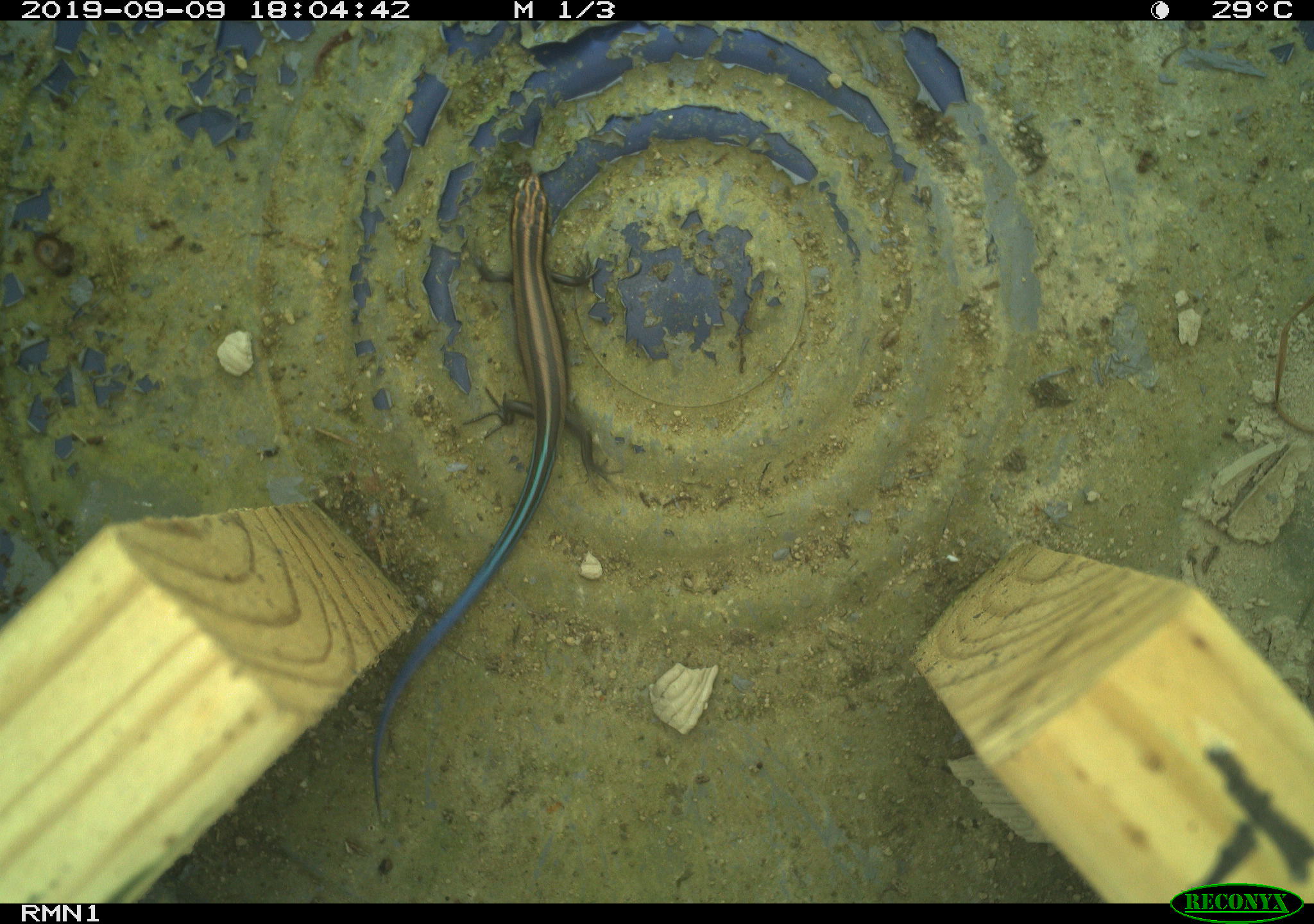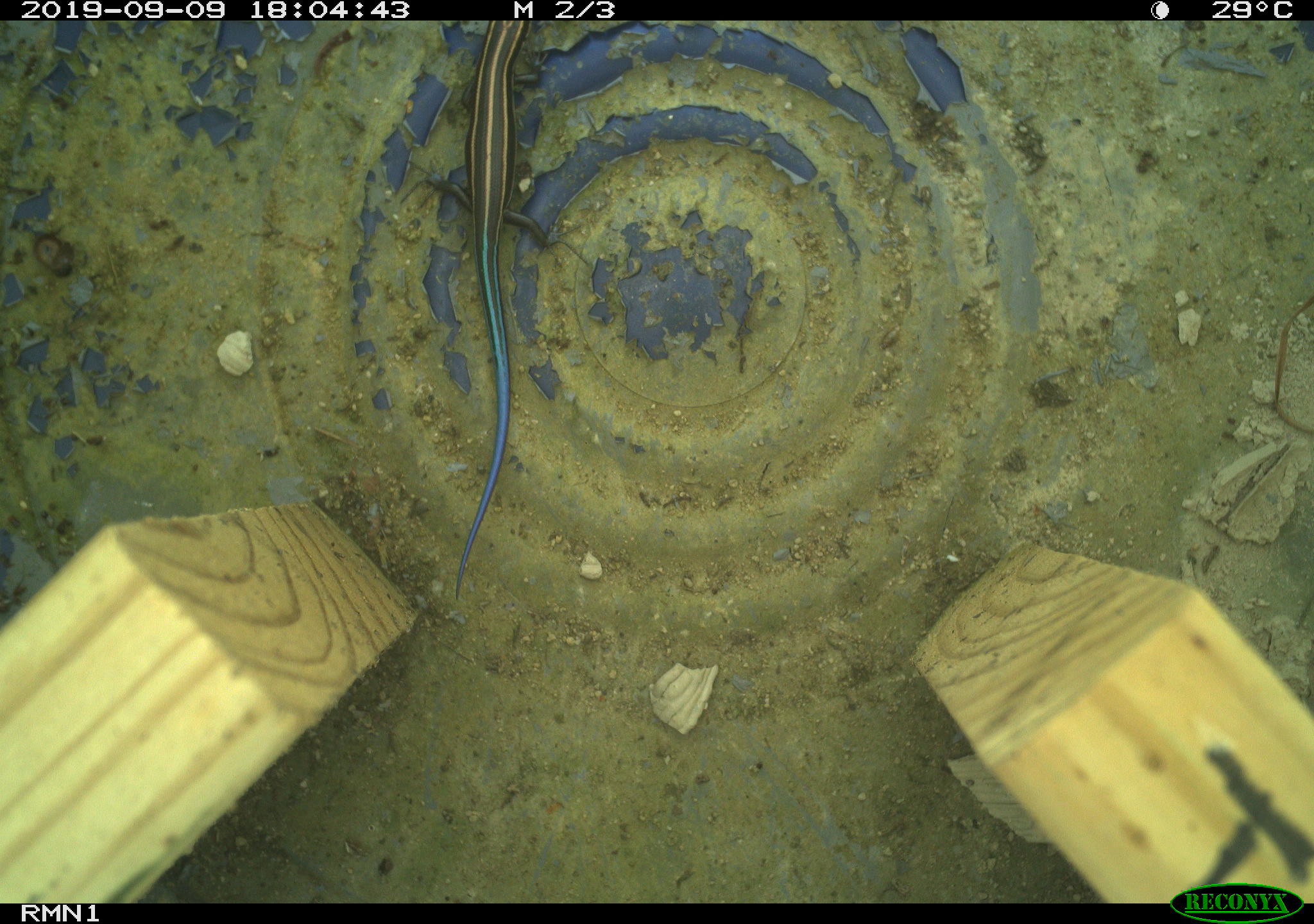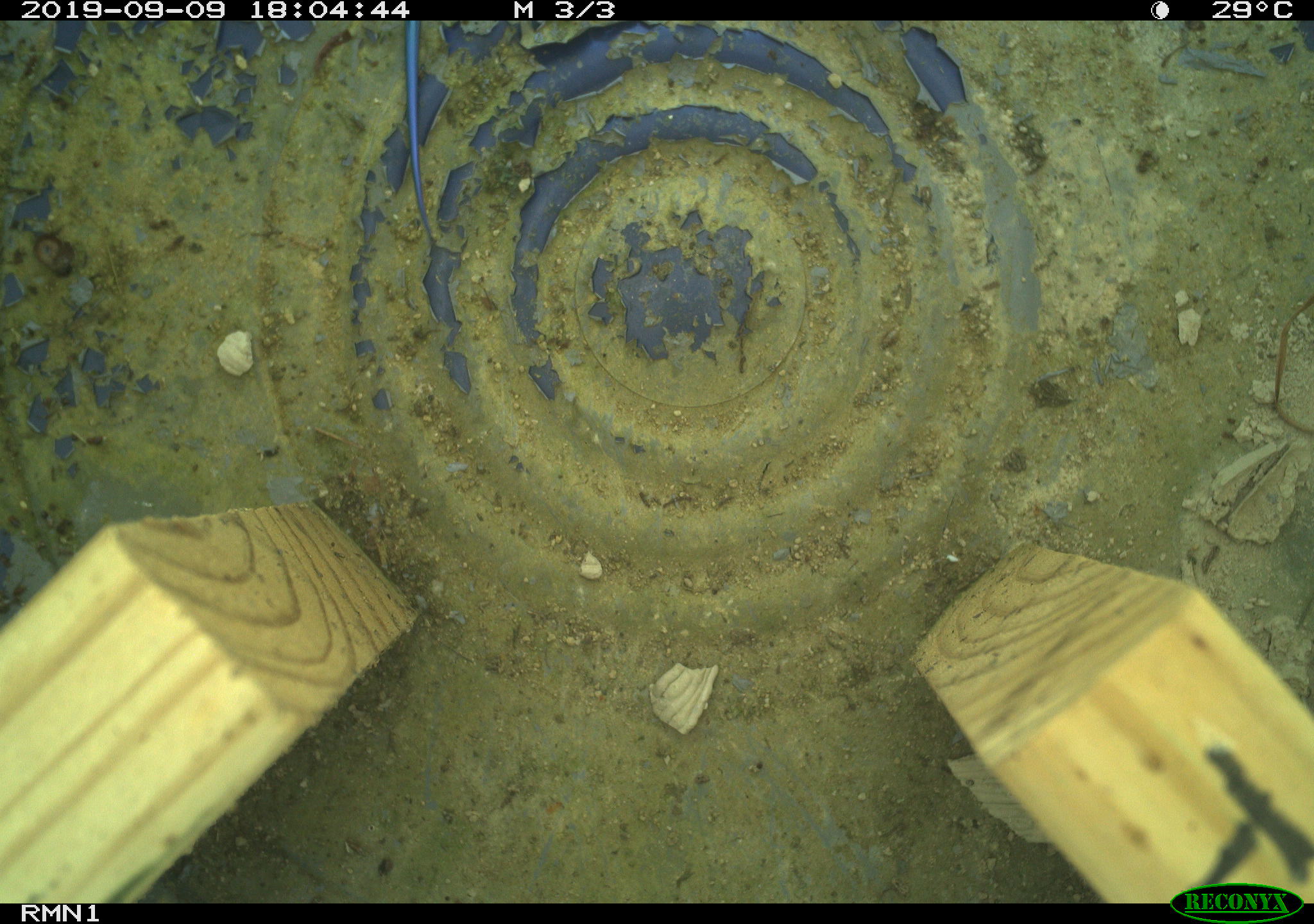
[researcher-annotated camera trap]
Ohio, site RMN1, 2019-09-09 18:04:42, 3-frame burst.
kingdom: Animalia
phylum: Chordata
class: Reptilia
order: Squamata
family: Scincidae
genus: Plestiodon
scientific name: Plestiodon fasciatus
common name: common five-lined skink